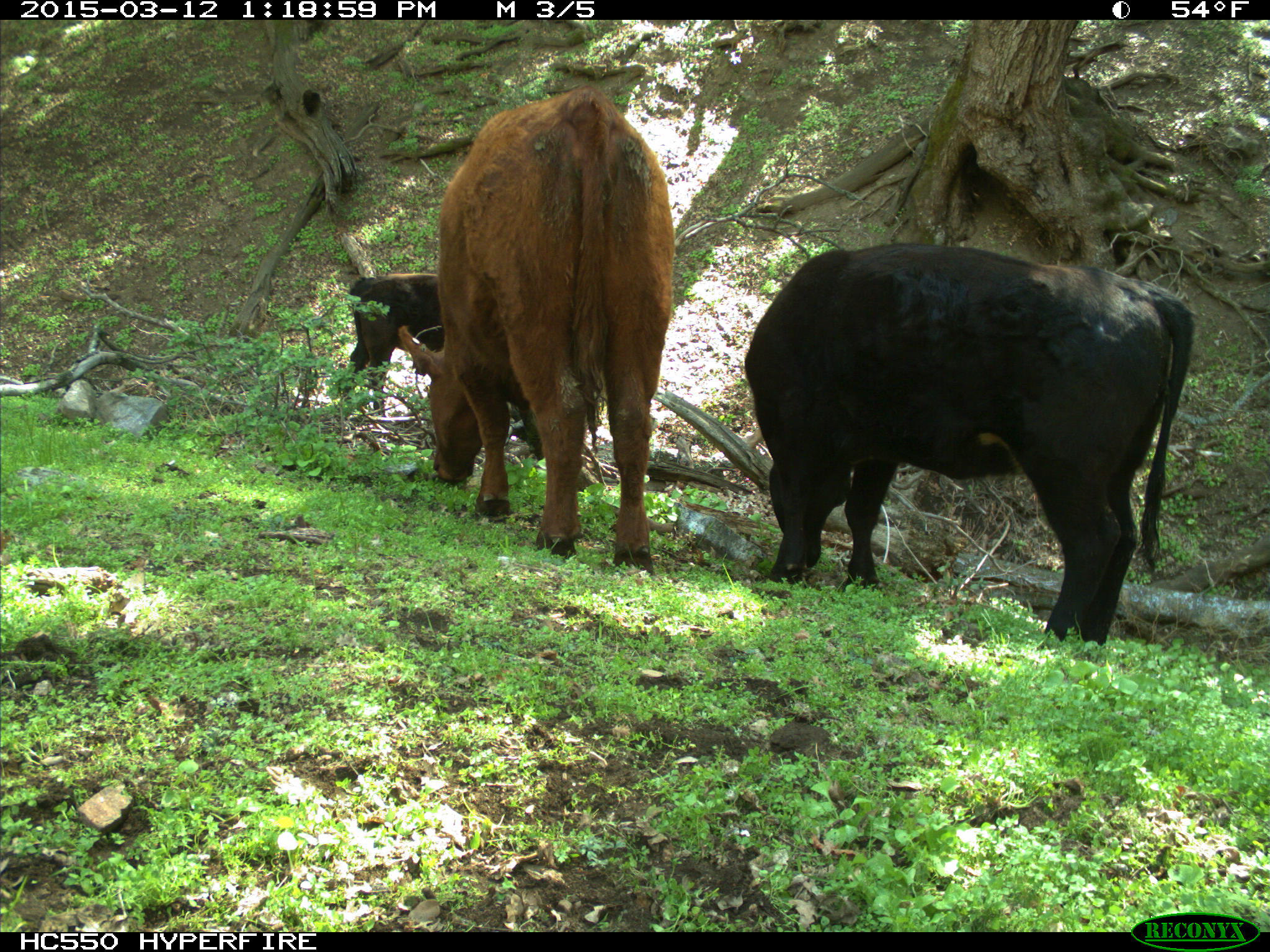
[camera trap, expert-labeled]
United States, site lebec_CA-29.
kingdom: Animalia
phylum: Chordata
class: Mammalia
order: Artiodactyla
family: Bovidae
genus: Bos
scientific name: Bos taurus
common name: domestic cow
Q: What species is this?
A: Bos taurus (domestic cow).